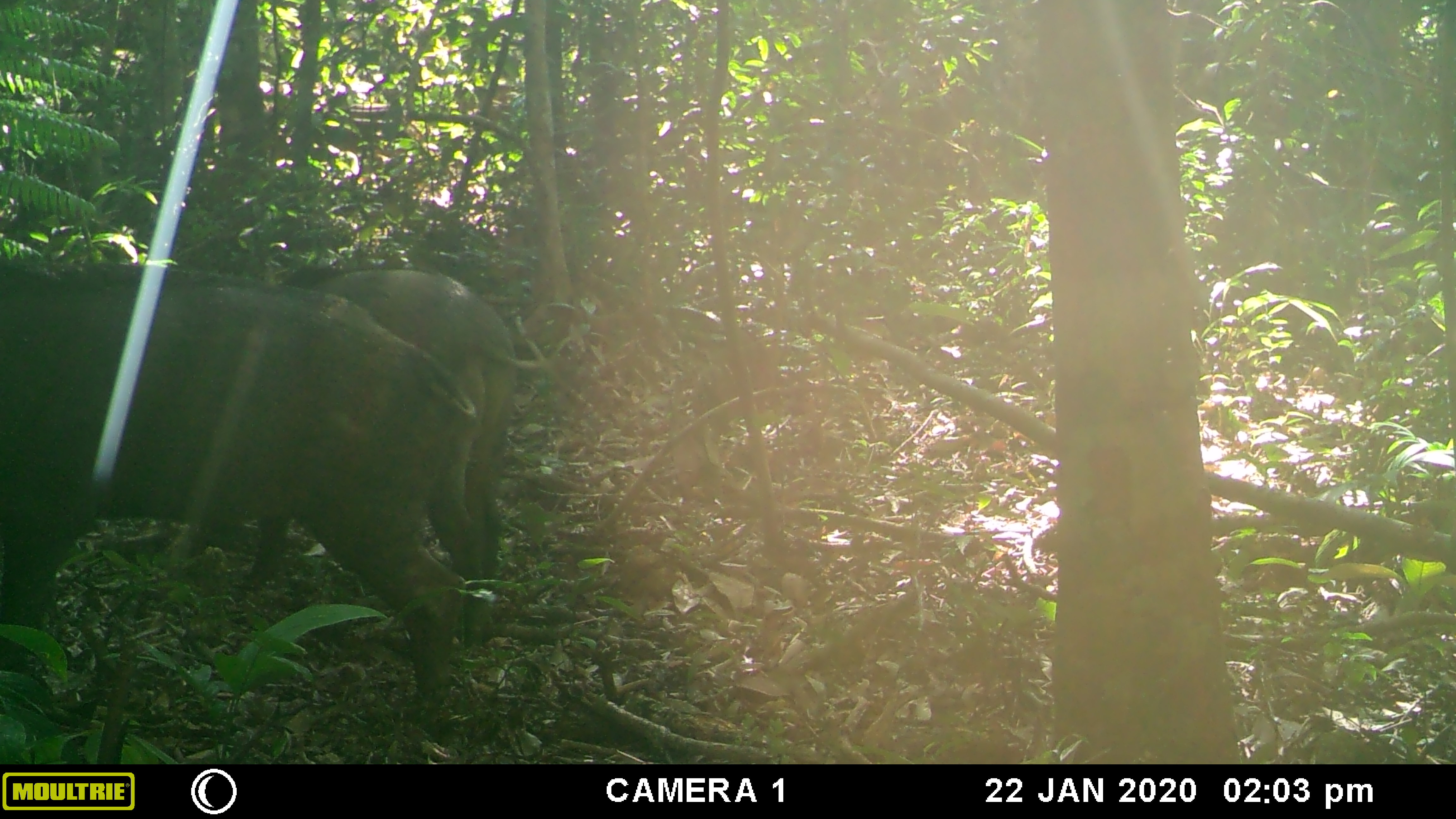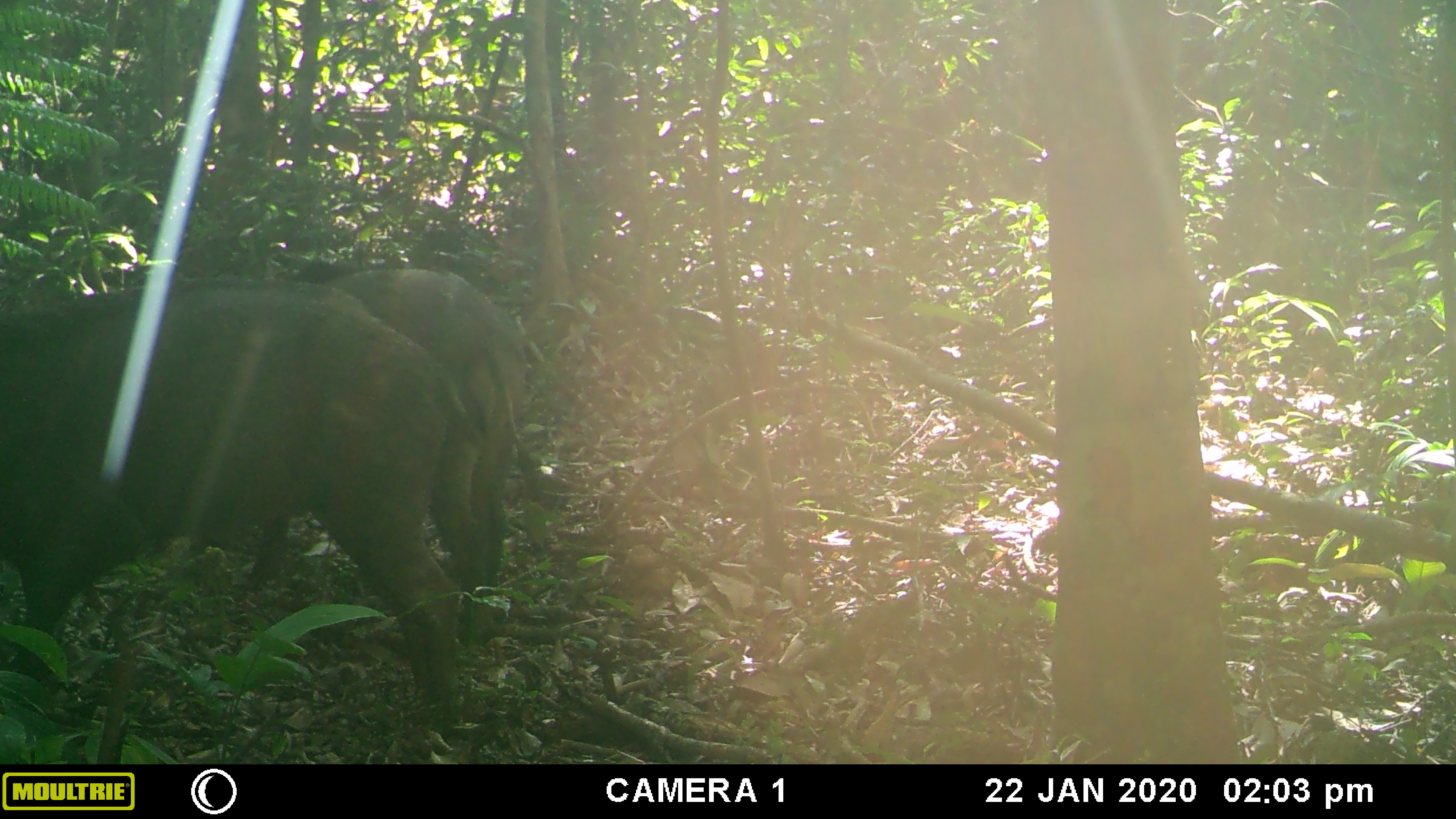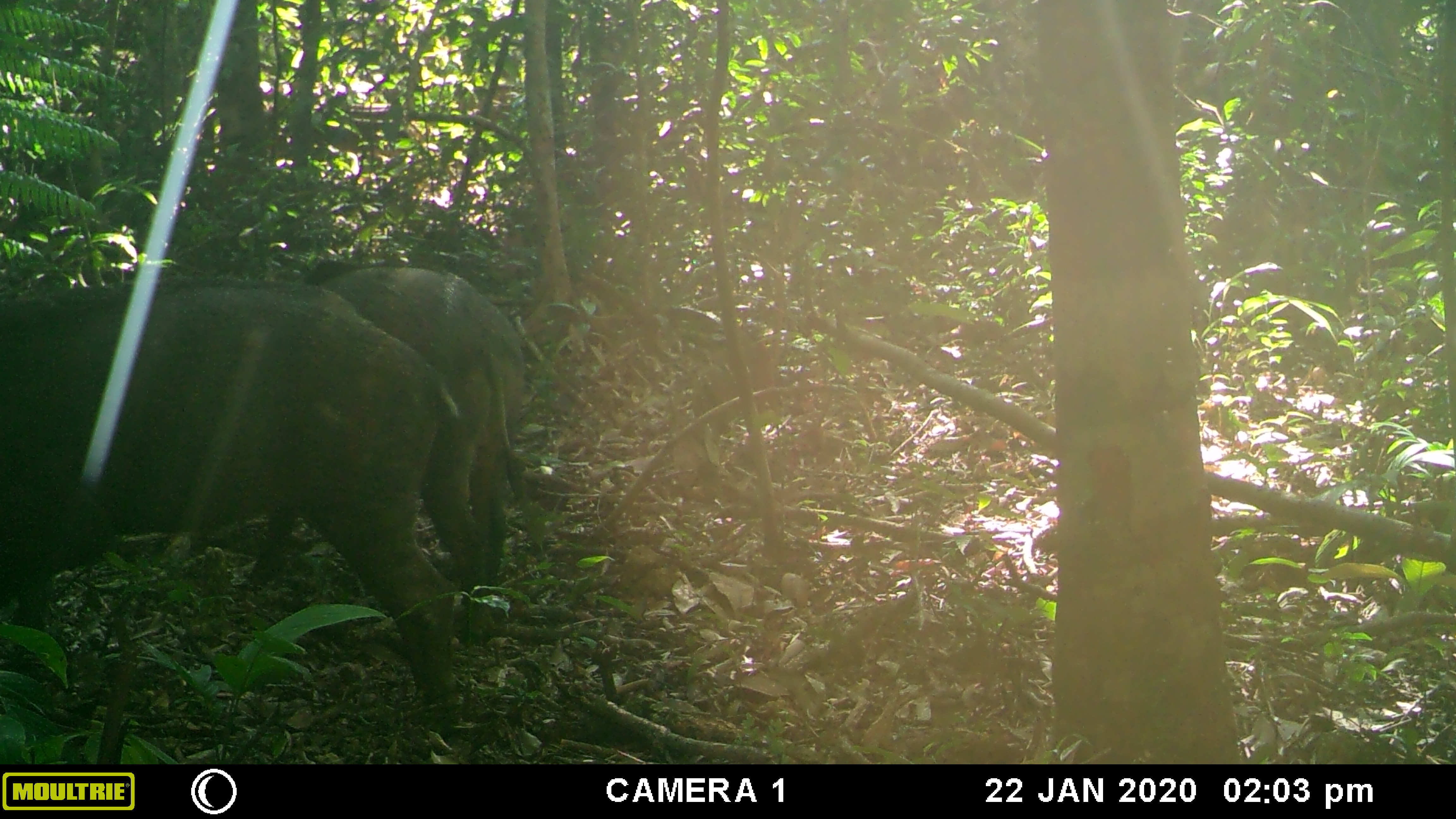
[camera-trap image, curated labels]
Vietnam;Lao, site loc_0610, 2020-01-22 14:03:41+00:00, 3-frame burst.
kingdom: Animalia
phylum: Chordata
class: Mammalia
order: Artiodactyla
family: Suidae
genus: Sus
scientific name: Sus scrofa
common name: eurasian wild pig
Eurasian wild pig (Sus scrofa). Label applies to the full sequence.